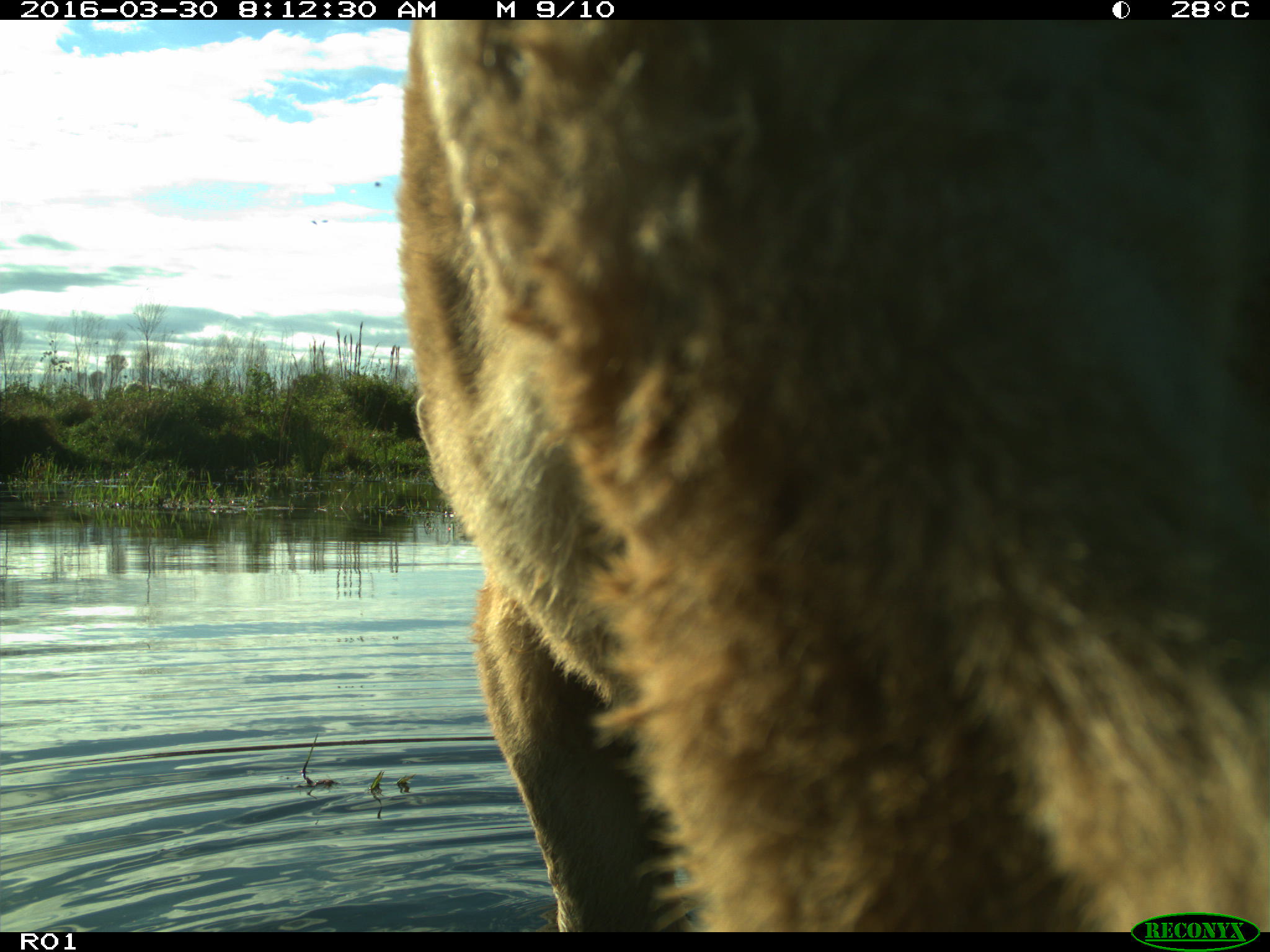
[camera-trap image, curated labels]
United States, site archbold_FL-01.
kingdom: Animalia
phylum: Chordata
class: Mammalia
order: Artiodactyla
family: Bovidae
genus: Bos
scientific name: Bos taurus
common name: domestic cow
Bos taurus (domestic cow).